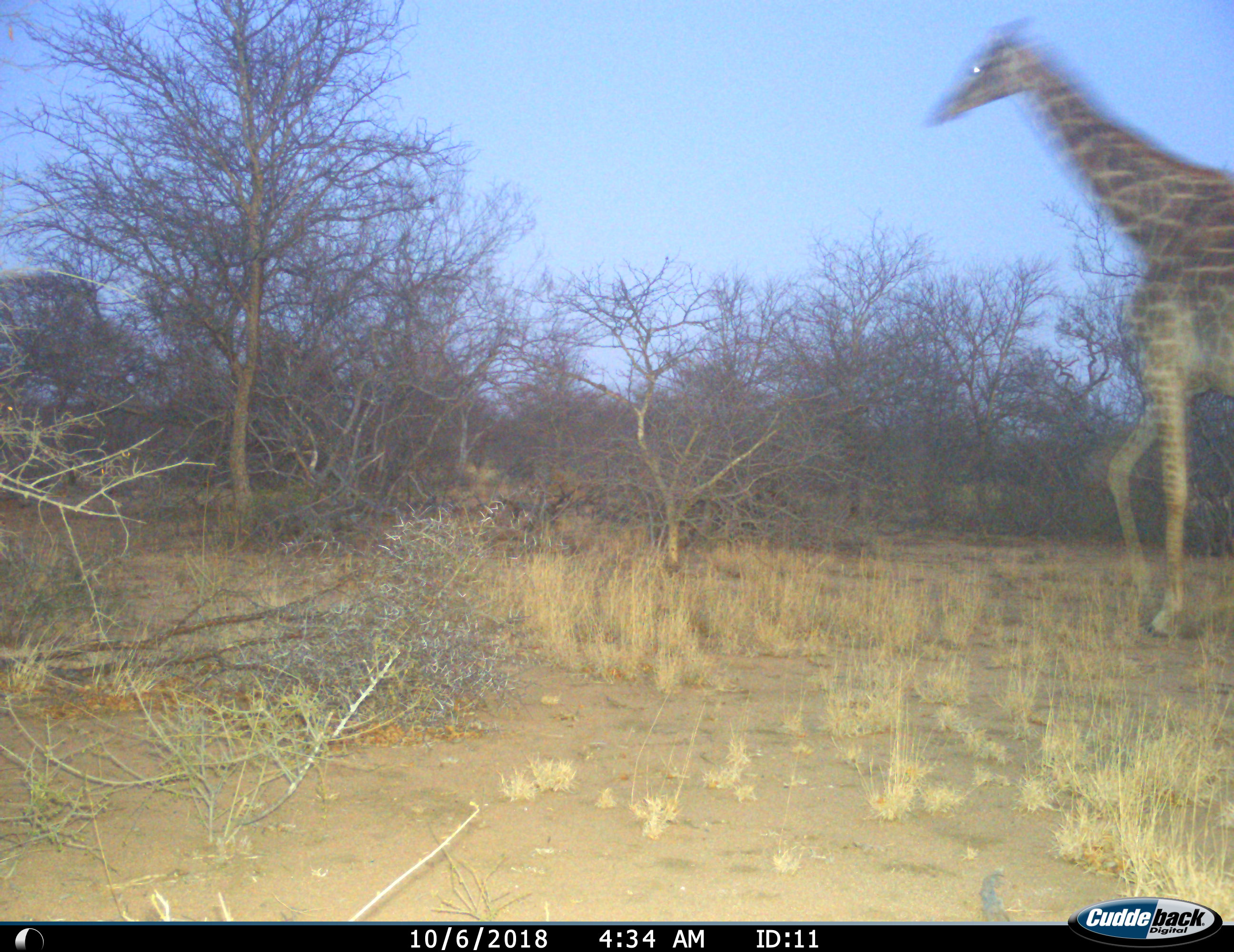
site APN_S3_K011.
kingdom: Animalia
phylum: Chordata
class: Mammalia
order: Artiodactyla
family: Giraffidae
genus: Giraffa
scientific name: Giraffa camelopardalis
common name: giraffe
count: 1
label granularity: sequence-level